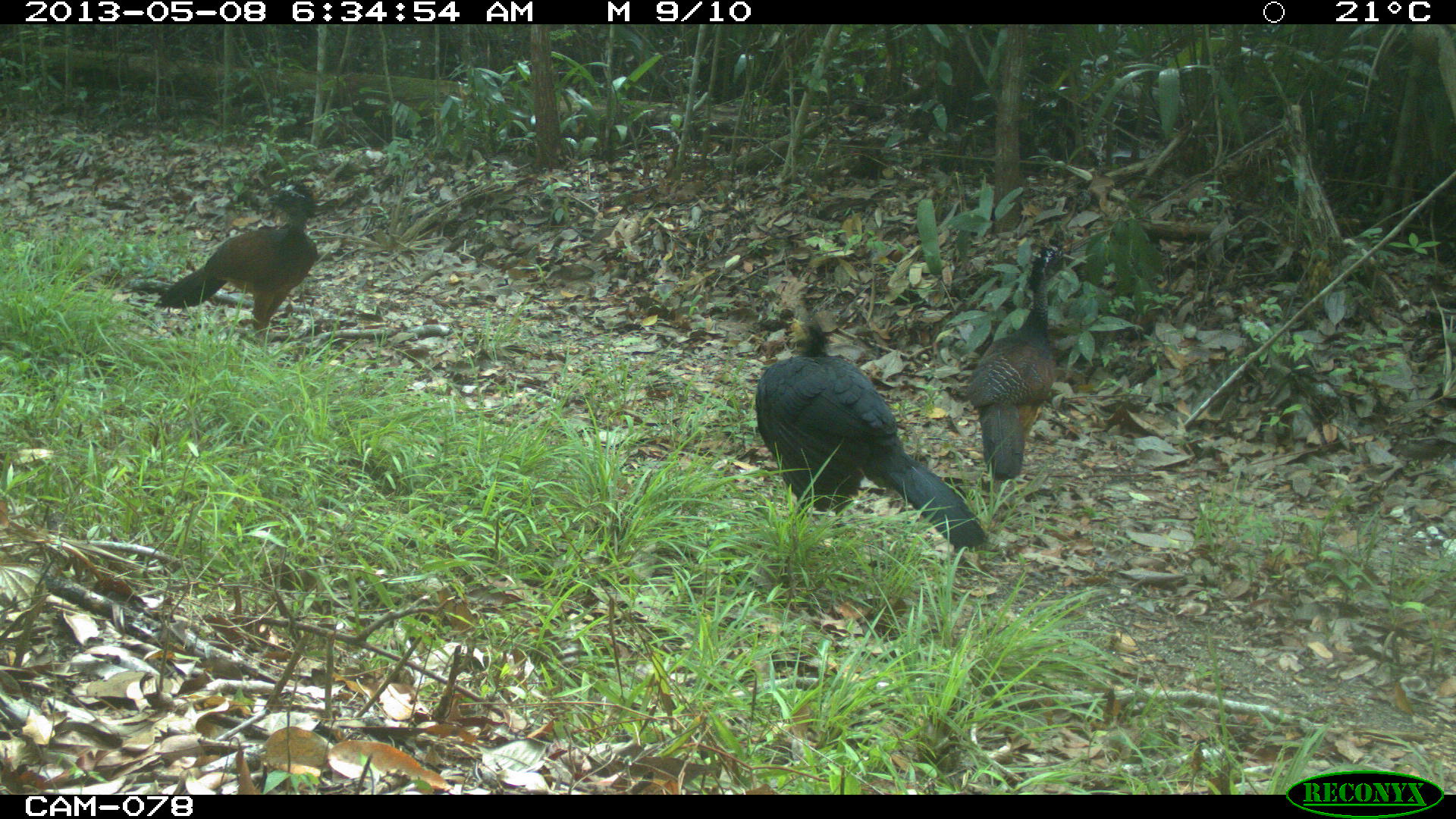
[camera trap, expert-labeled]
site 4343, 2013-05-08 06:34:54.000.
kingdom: Animalia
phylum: Chordata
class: Aves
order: Galliformes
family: Cracidae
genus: Crax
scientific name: Crax rubra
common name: great curassow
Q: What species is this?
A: Crax rubra (great curassow).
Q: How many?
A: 3.